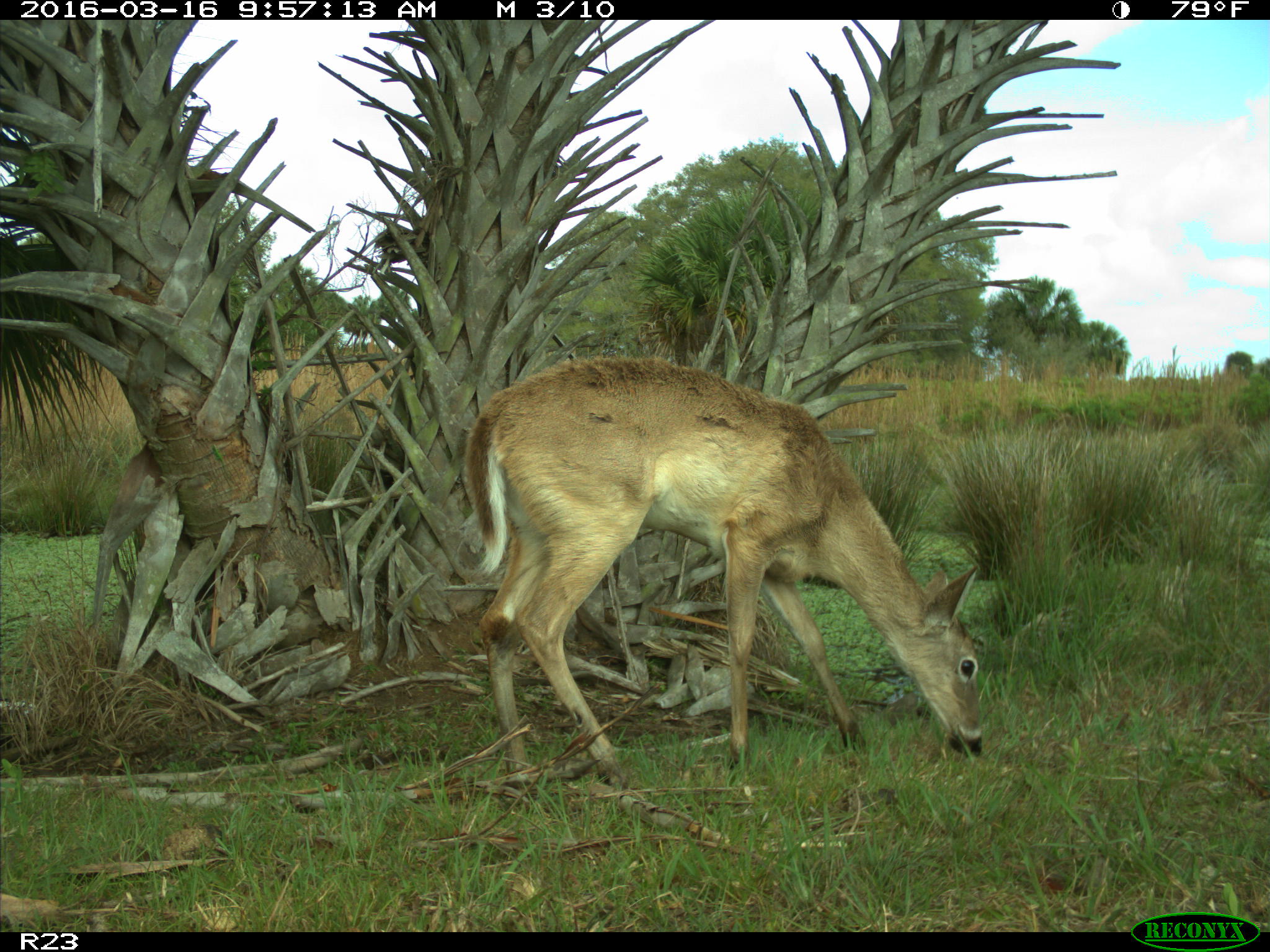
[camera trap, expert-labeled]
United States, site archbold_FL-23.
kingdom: Animalia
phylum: Chordata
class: Mammalia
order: Artiodactyla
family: Cervidae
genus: Odocoileus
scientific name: Odocoileus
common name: deer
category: unidentified deer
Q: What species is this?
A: Unidentified deer (deer) (Odocoileus).